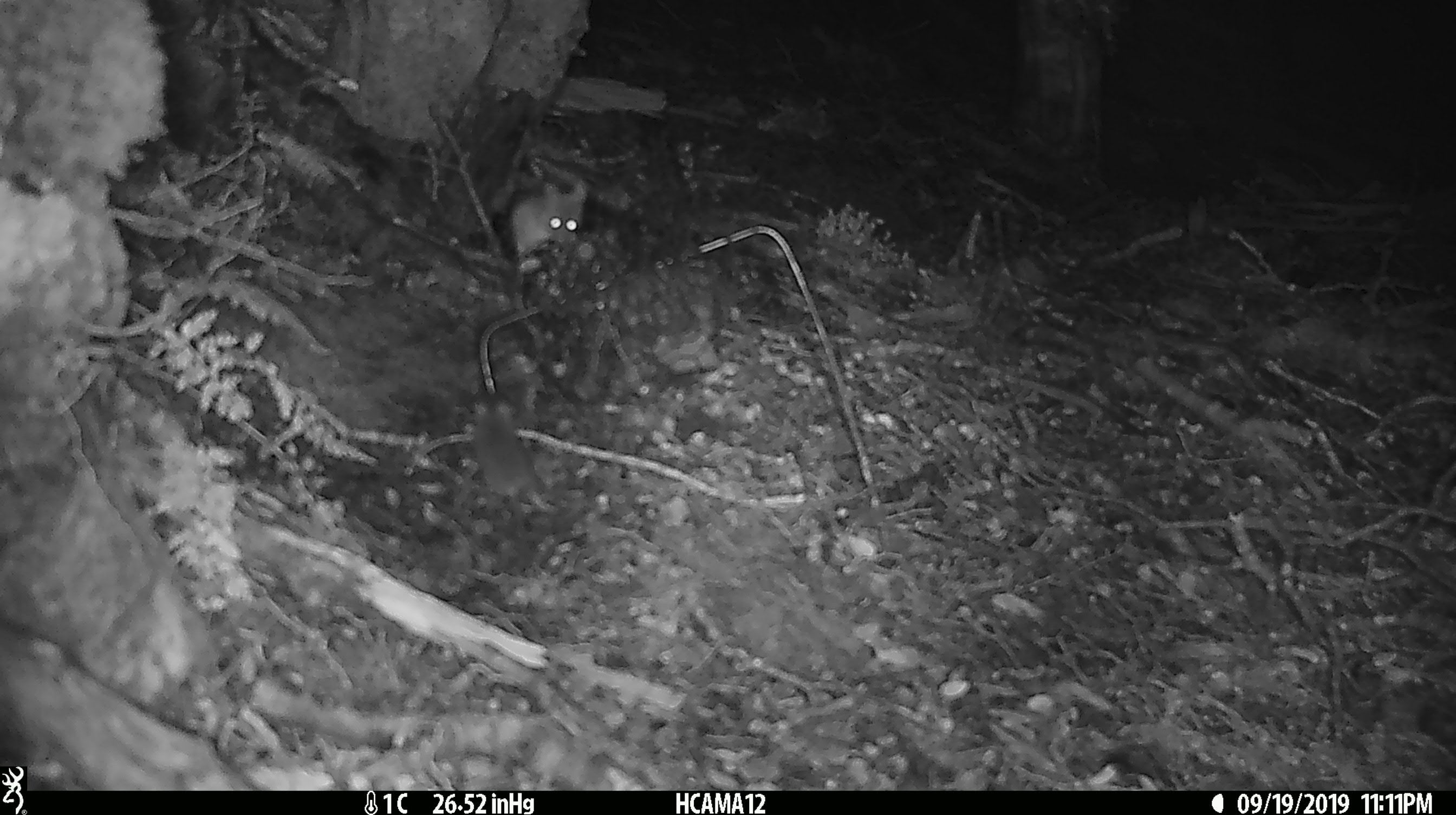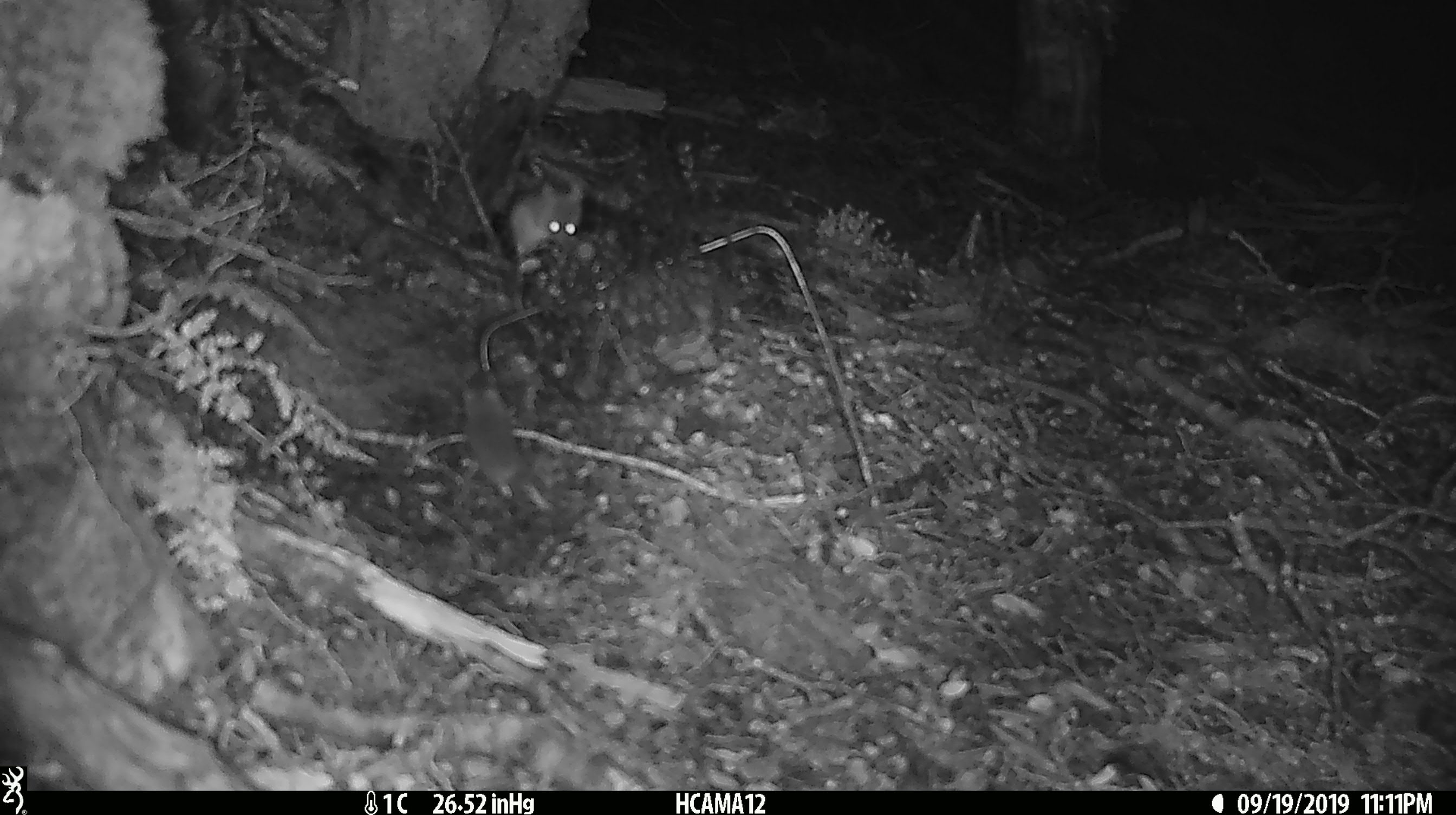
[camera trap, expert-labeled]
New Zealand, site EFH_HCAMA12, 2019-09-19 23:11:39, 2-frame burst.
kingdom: Animalia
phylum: Chordata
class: Mammalia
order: Rodentia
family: Muridae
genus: Mus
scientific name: Mus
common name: mouse